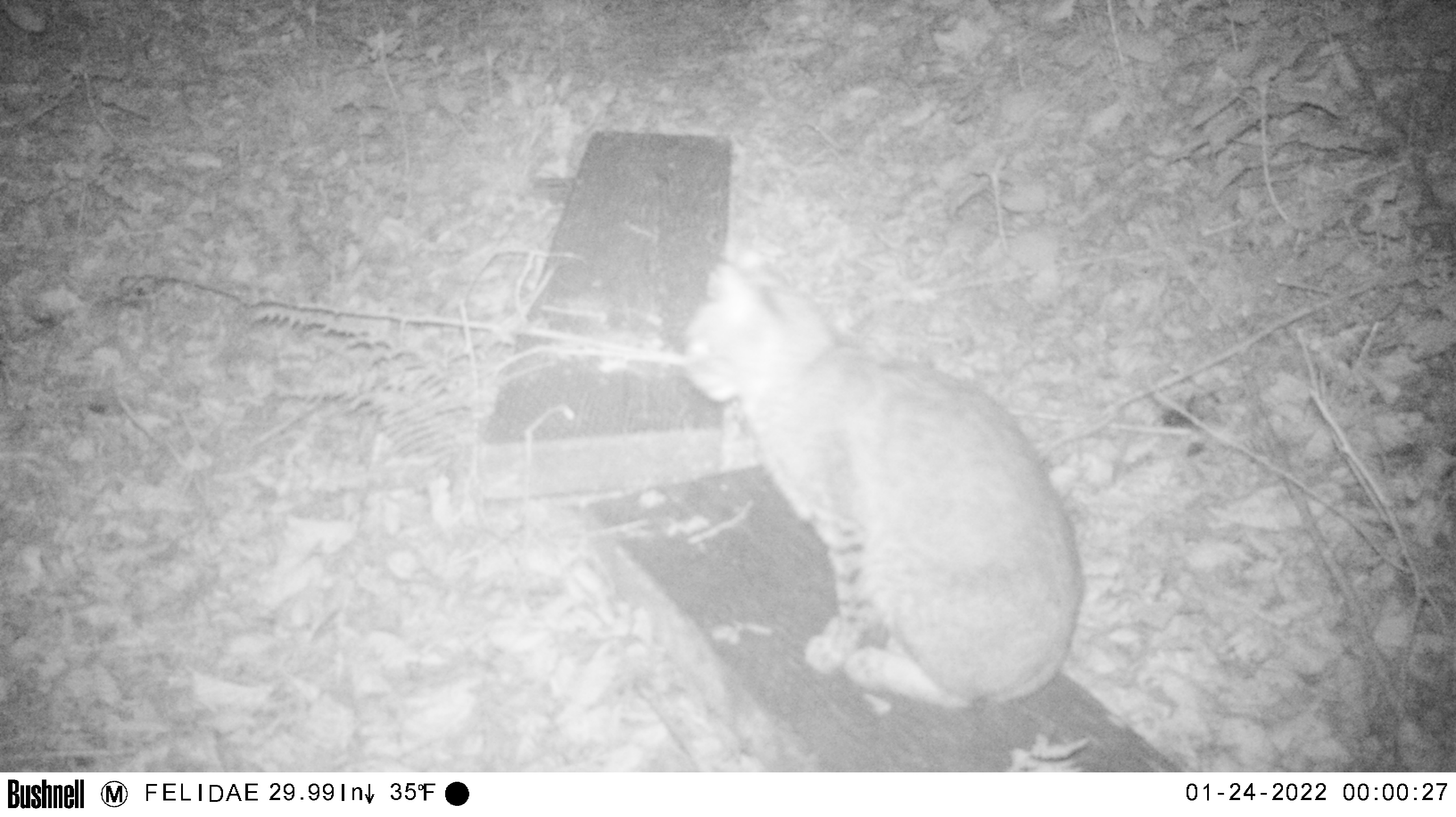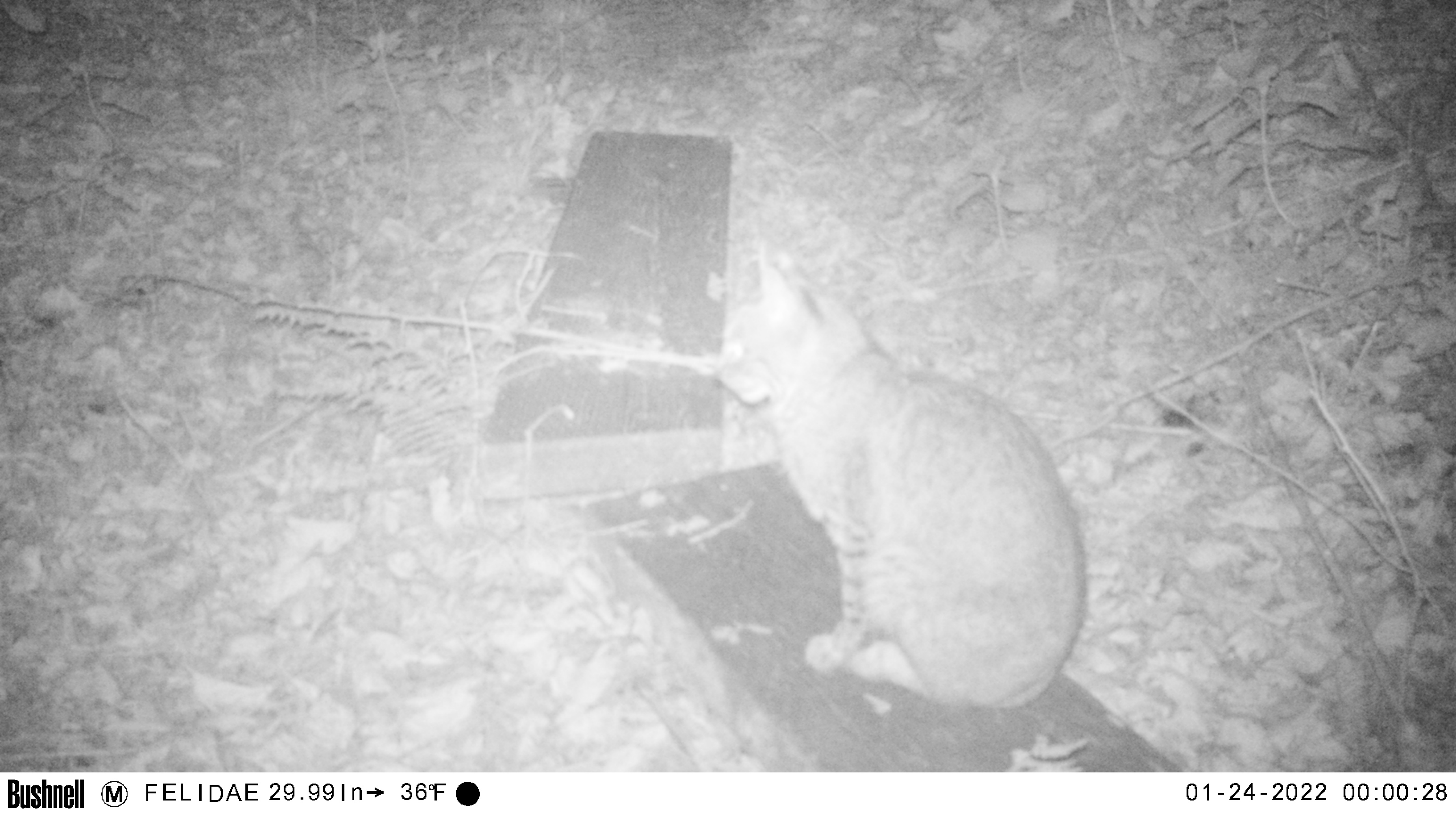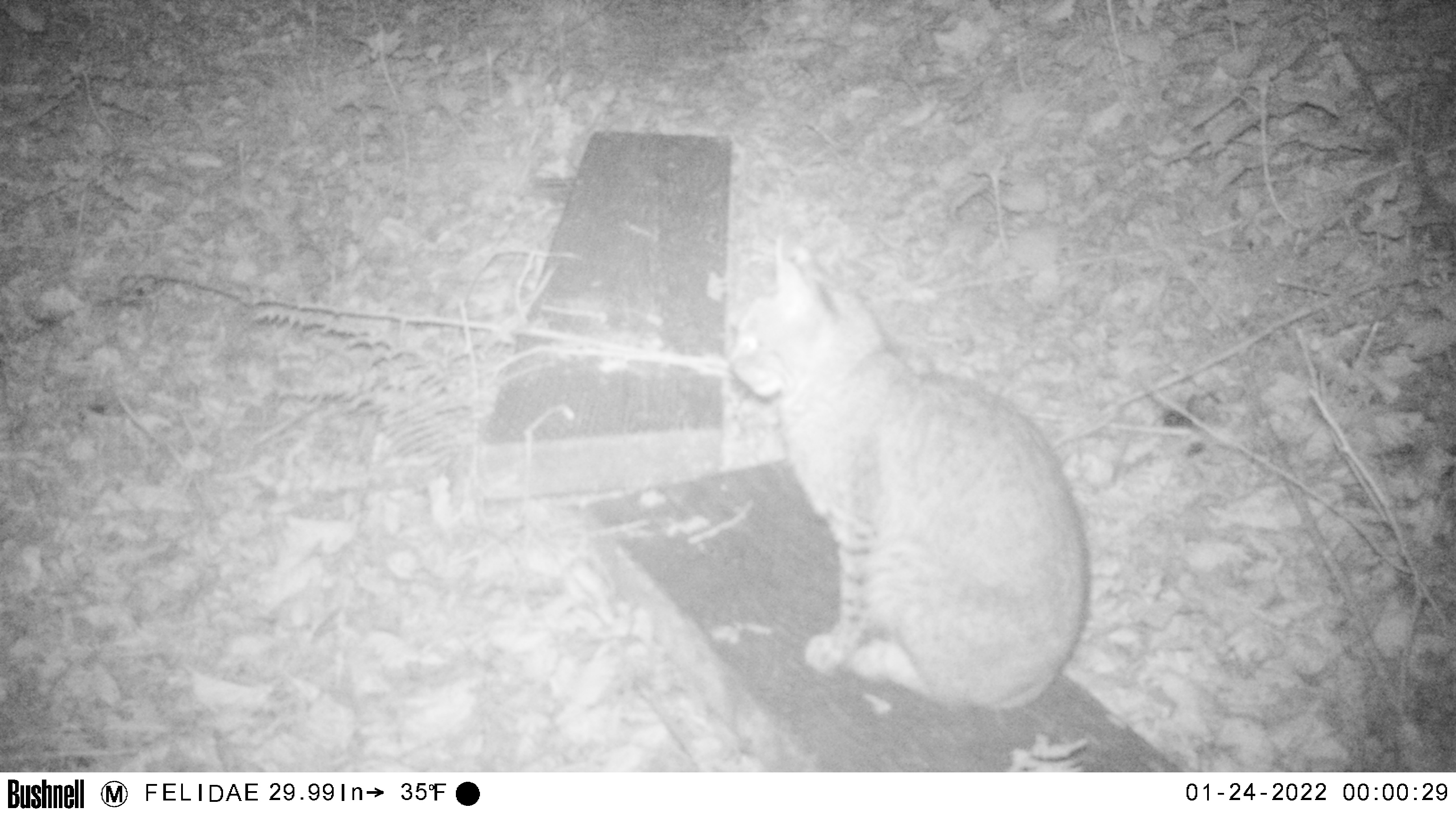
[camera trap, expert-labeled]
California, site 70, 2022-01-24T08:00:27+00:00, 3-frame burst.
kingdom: Animalia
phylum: Chordata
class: Mammalia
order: Carnivora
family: Felidae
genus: Lynx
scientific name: Lynx rufus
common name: bobcat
Bobcat (Lynx rufus).